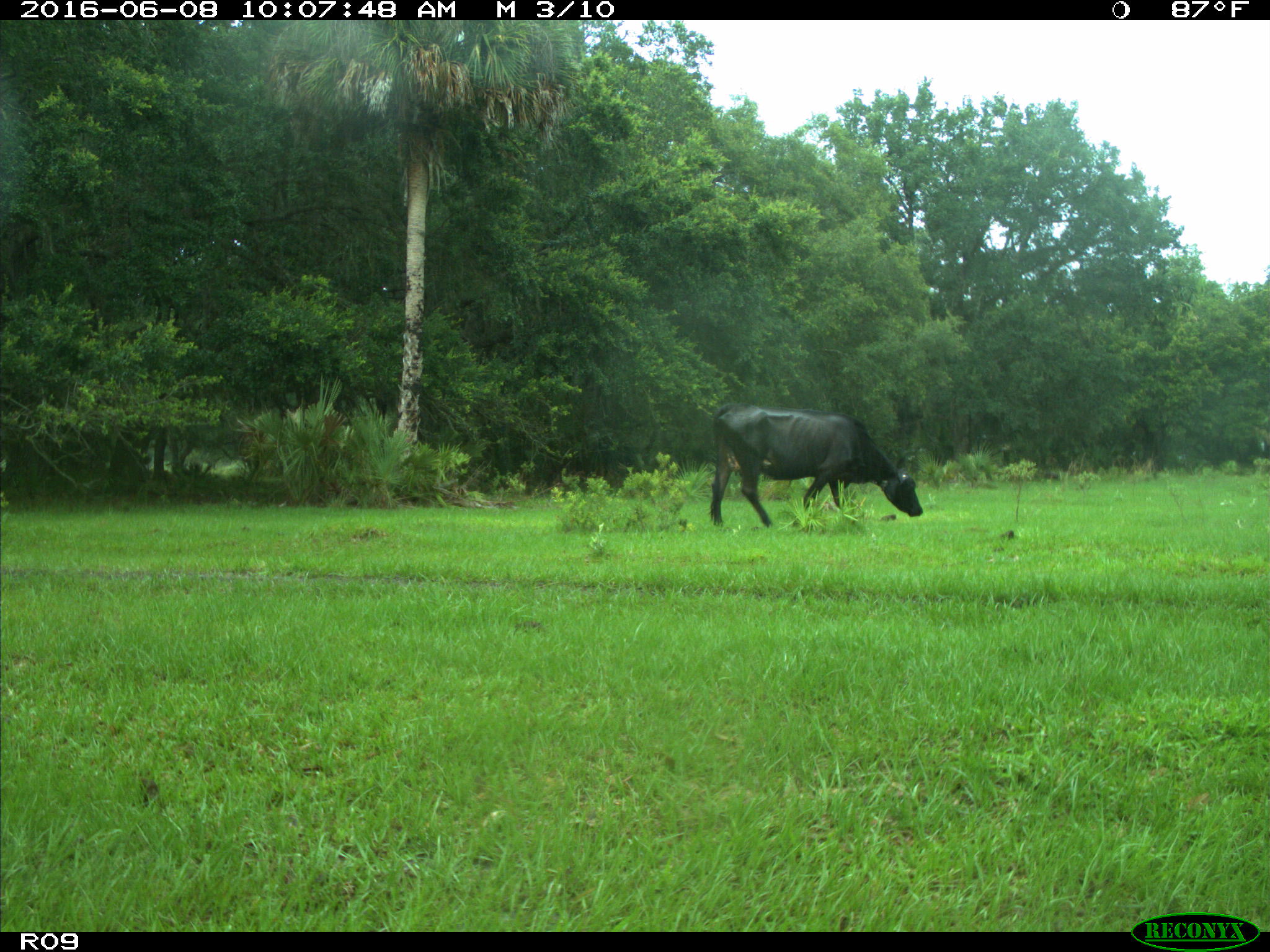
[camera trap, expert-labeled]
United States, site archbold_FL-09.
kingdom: Animalia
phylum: Chordata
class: Mammalia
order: Artiodactyla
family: Bovidae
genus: Bos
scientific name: Bos taurus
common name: domestic cow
Bos taurus (domestic cow).